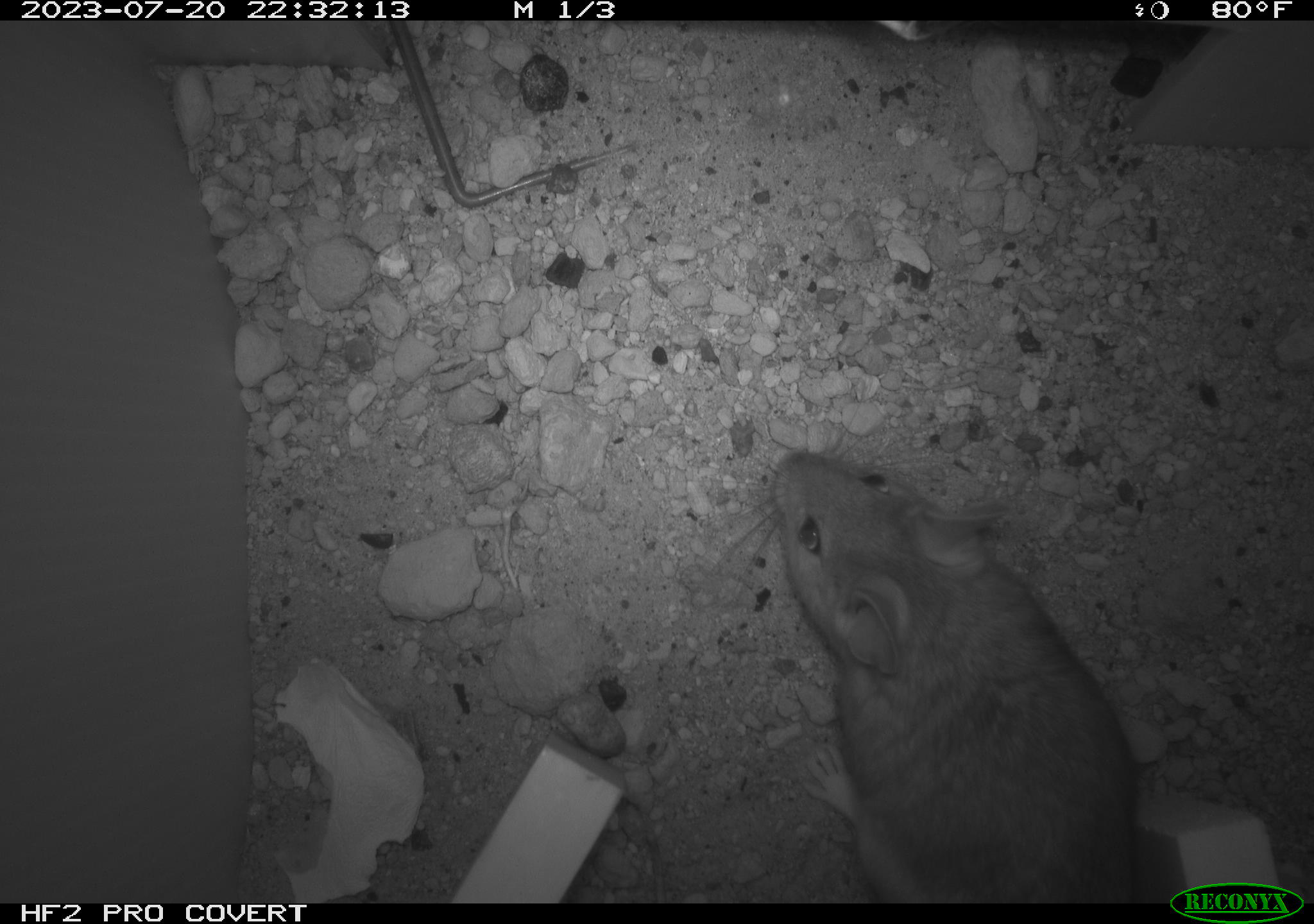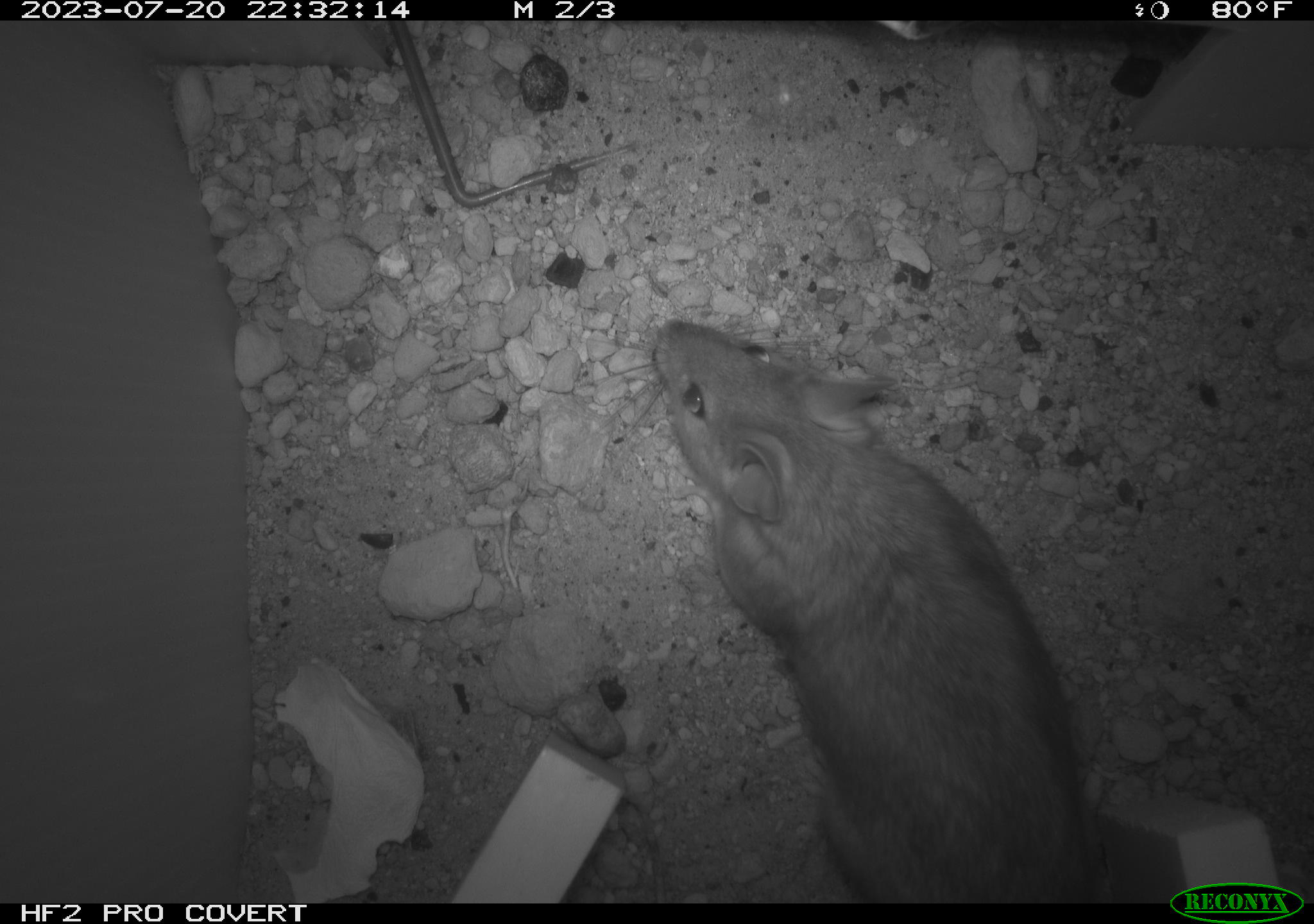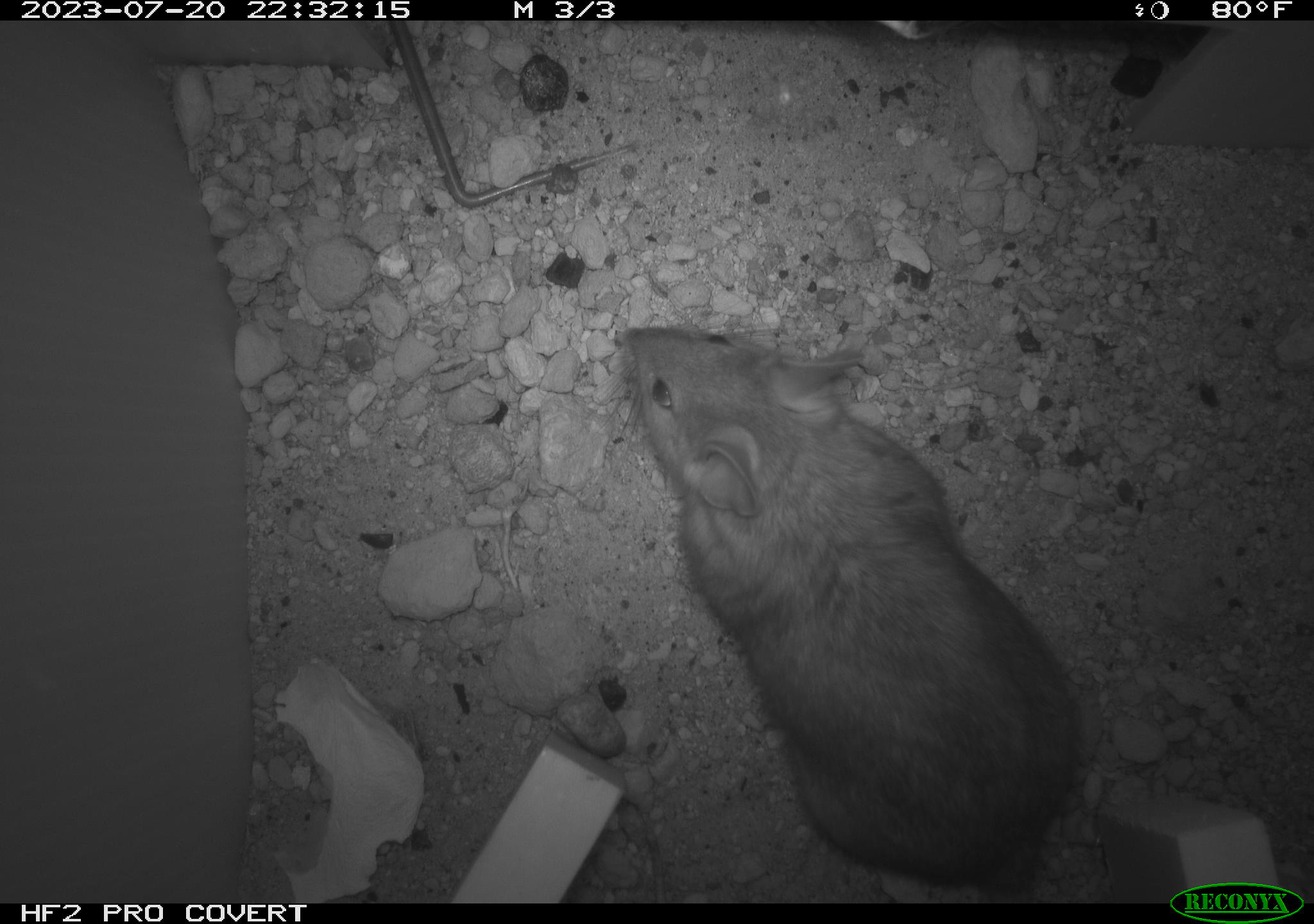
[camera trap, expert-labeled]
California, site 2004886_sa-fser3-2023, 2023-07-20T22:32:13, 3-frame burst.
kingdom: Animalia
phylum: Chordata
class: Mammalia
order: Rodentia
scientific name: Rodentia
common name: mouse species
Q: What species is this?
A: Mouse species (Rodentia).